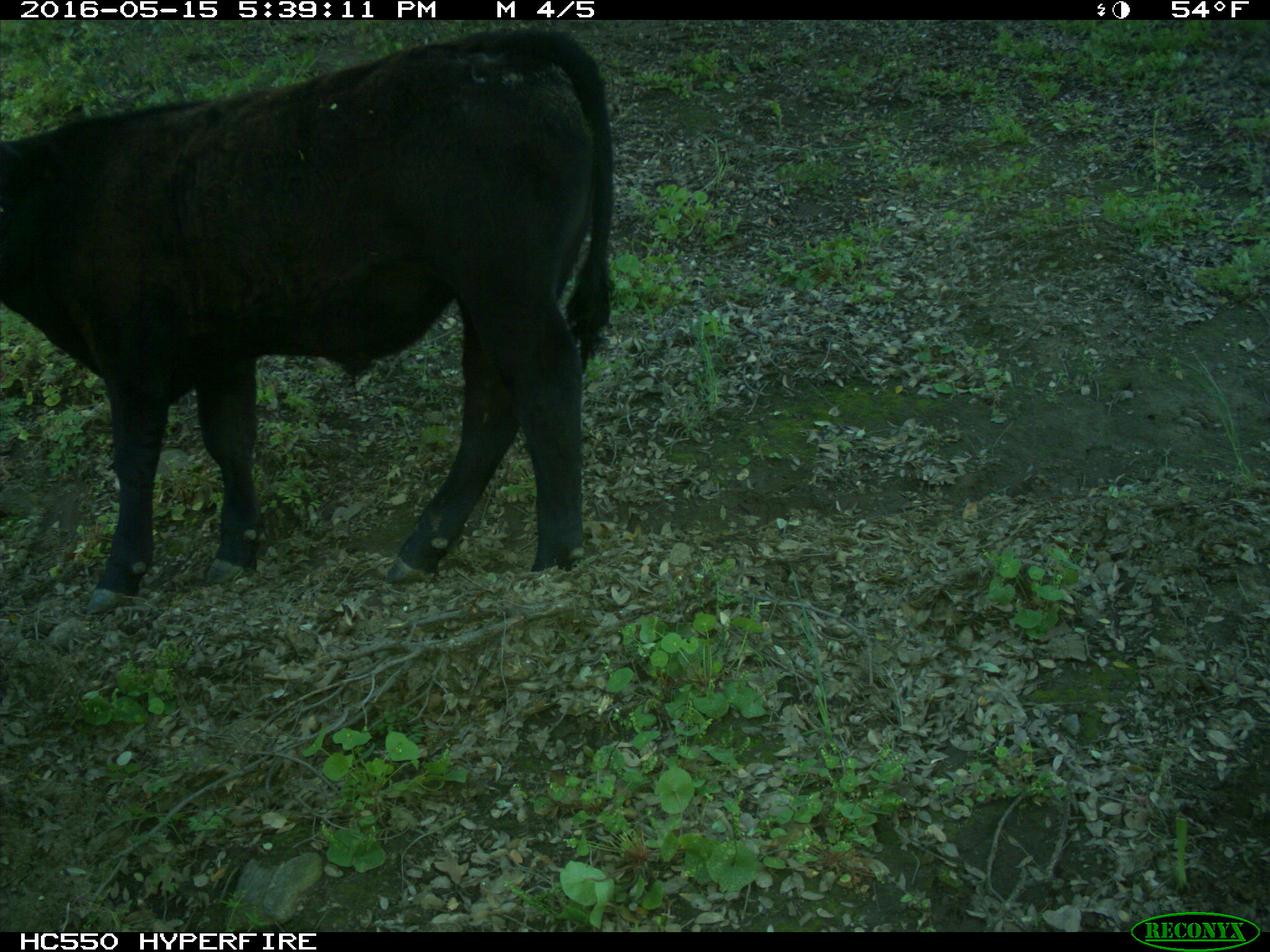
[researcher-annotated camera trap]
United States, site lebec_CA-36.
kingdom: Animalia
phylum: Chordata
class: Mammalia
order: Artiodactyla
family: Bovidae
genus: Bos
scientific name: Bos taurus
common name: domestic cow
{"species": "Bos taurus (domestic cow)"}